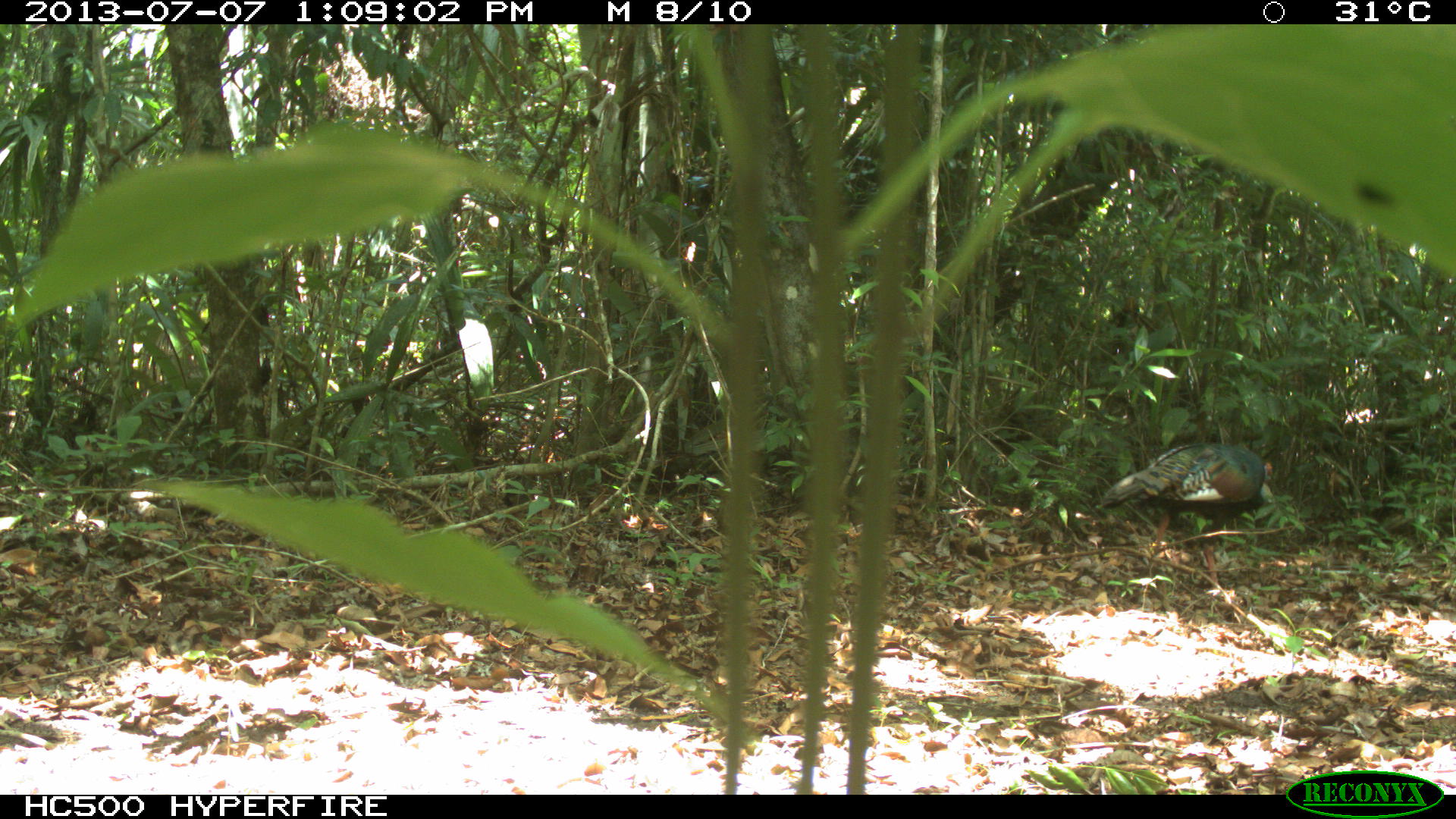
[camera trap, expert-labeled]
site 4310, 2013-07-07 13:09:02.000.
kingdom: Animalia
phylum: Chordata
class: Aves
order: Galliformes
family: Phasianidae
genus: Meleagris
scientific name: Meleagris ocellata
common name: ocellated turkey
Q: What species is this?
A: Meleagris ocellata (ocellated turkey).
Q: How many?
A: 1.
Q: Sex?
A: Male.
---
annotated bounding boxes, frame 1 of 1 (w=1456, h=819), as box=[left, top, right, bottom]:
meleagris ocellata: box=[1098, 442, 1273, 596]